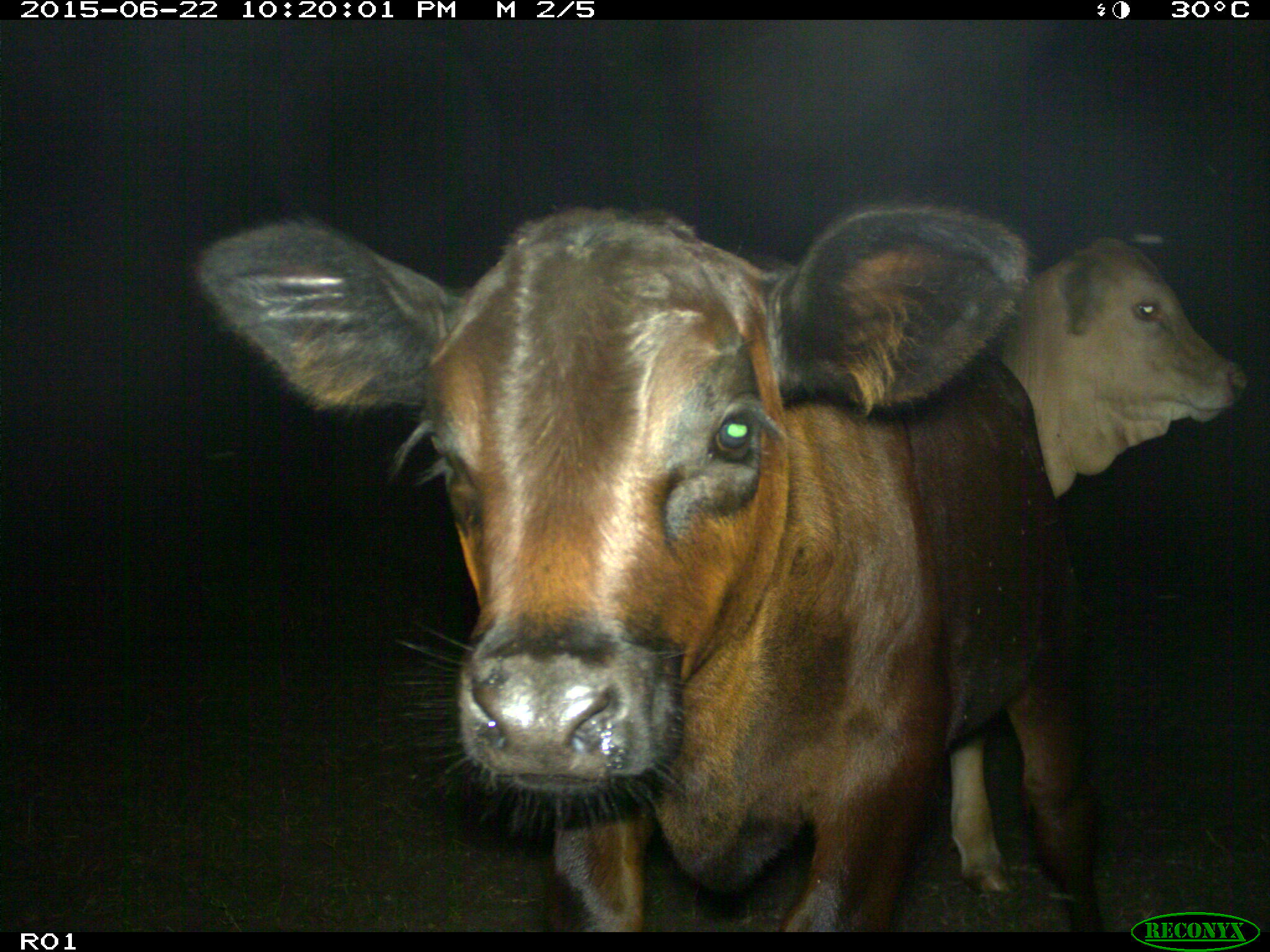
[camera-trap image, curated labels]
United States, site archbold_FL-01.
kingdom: Animalia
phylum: Chordata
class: Mammalia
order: Artiodactyla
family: Bovidae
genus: Bos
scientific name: Bos taurus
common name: domestic cow